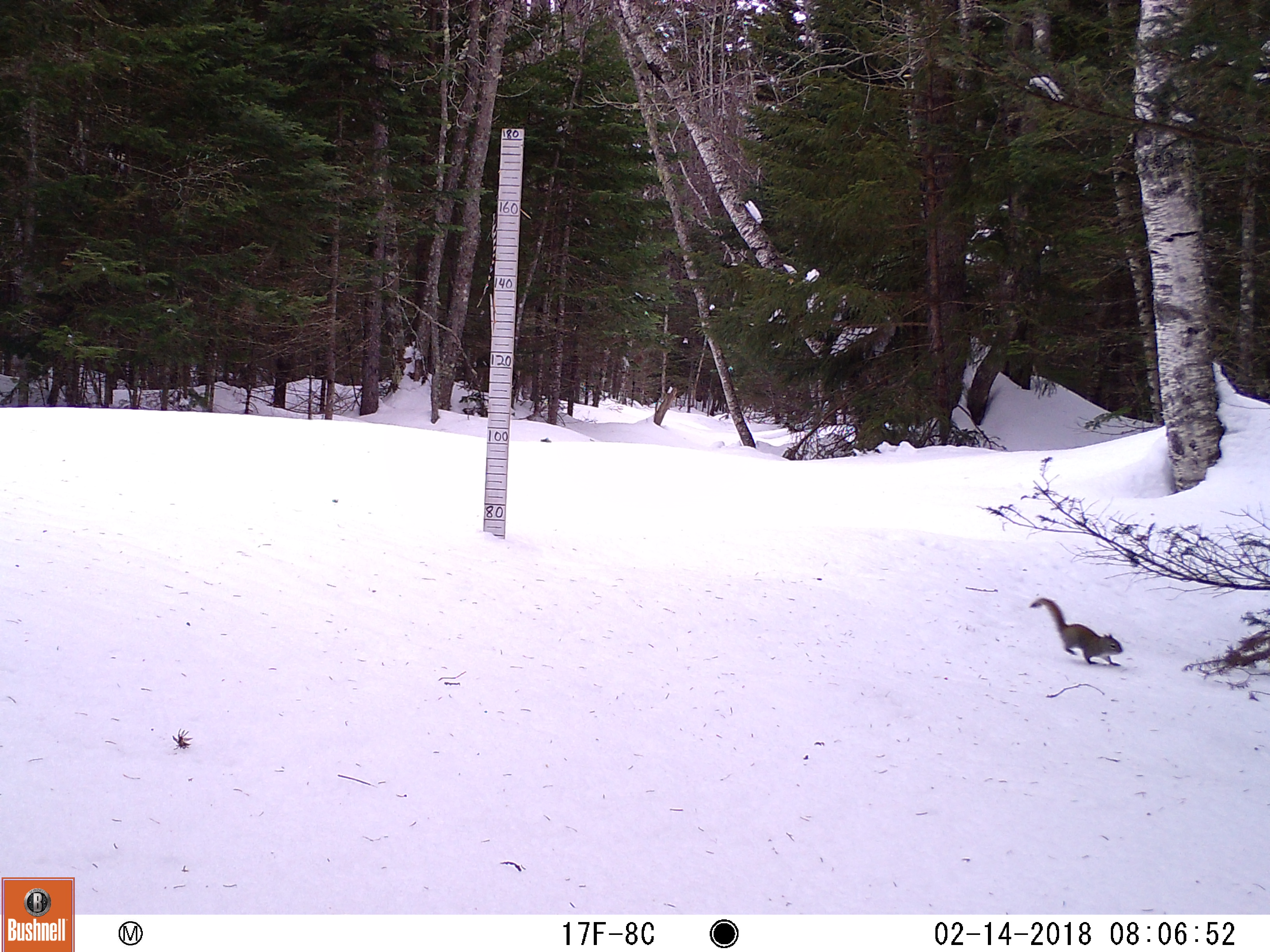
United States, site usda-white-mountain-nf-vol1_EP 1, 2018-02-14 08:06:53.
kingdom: Animalia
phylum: Chordata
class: Mammalia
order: Rodentia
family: Sciuridae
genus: Tamiasciurus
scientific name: Tamiasciurus hudsonicus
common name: red squirrel